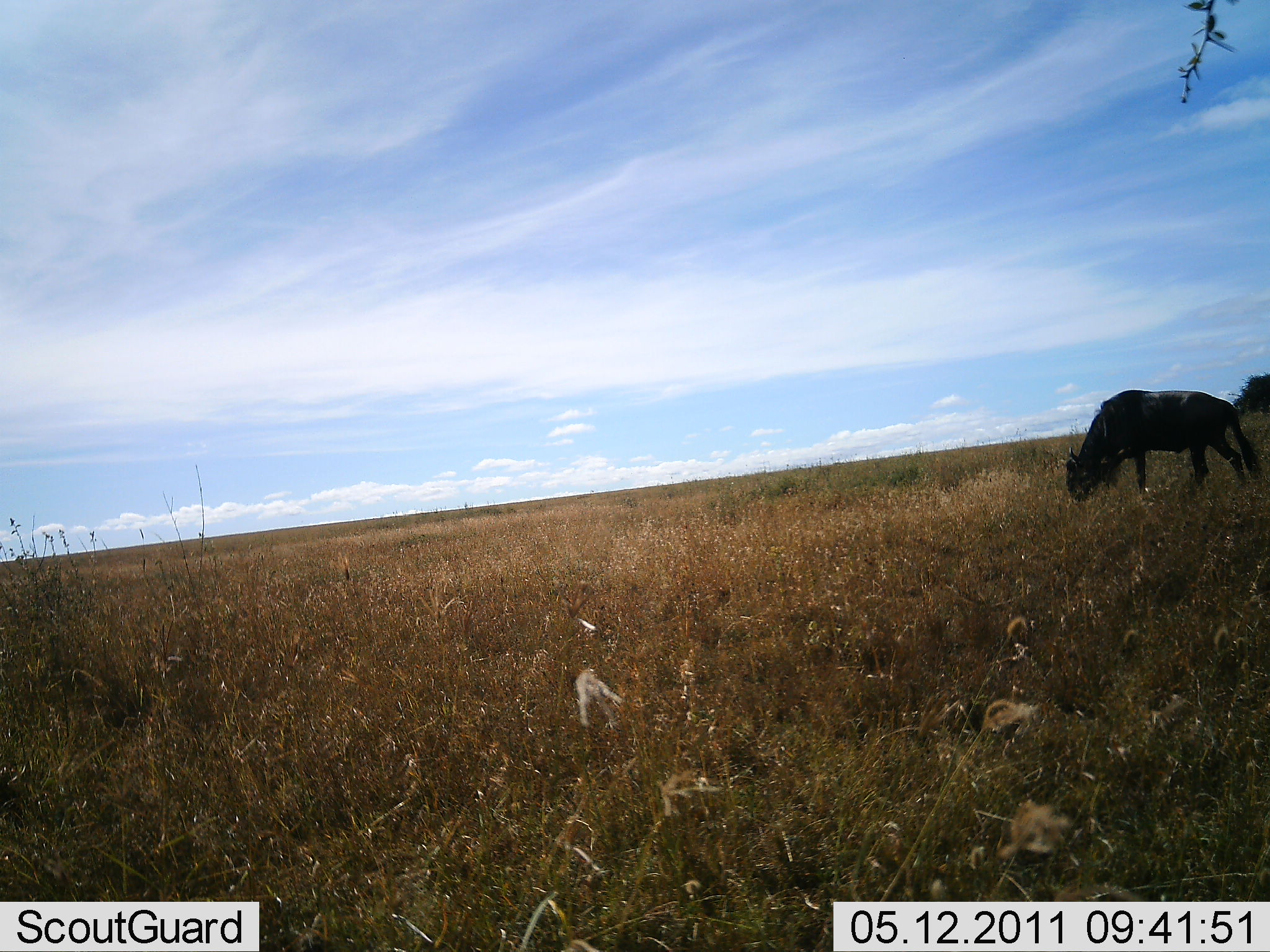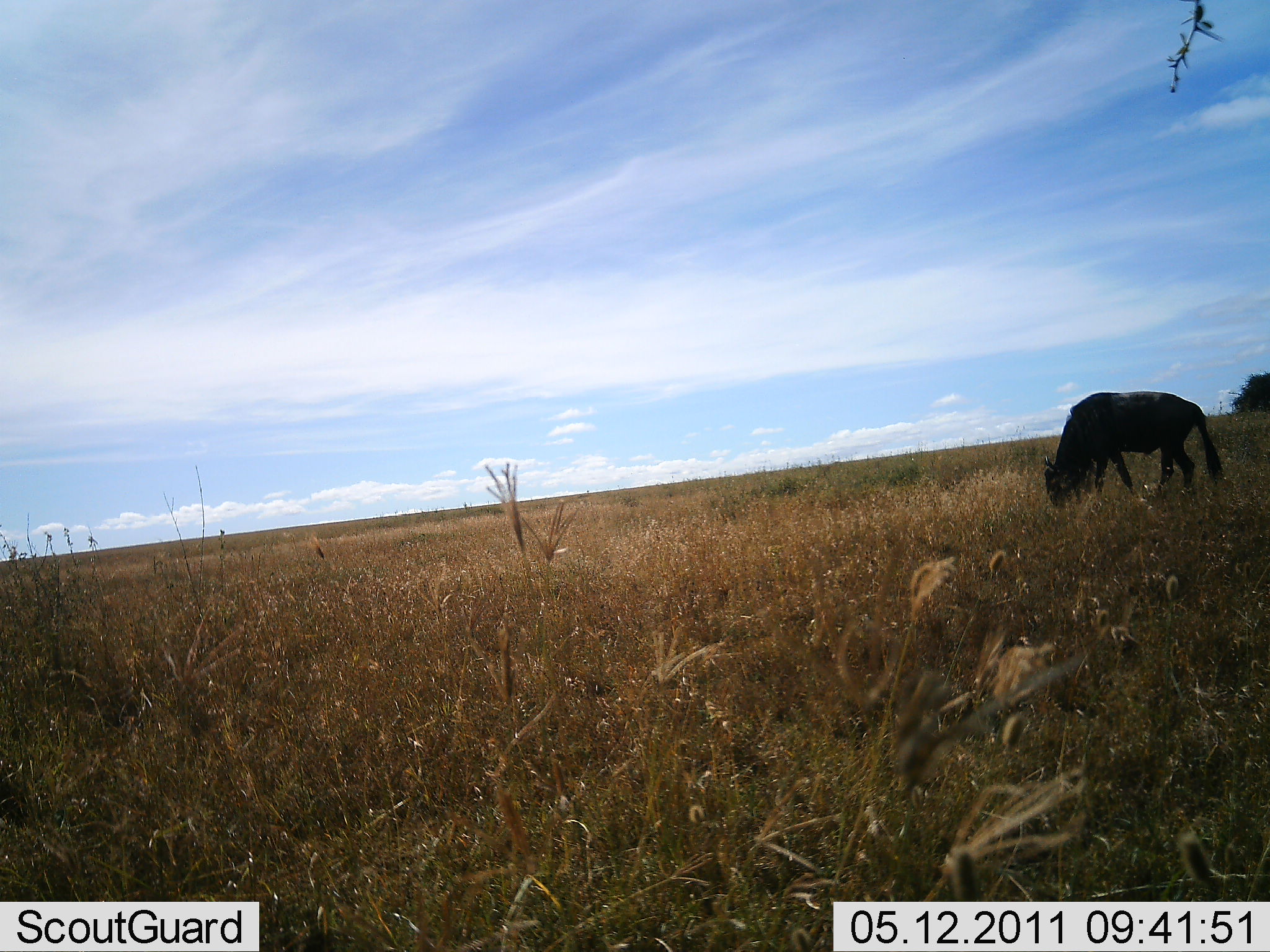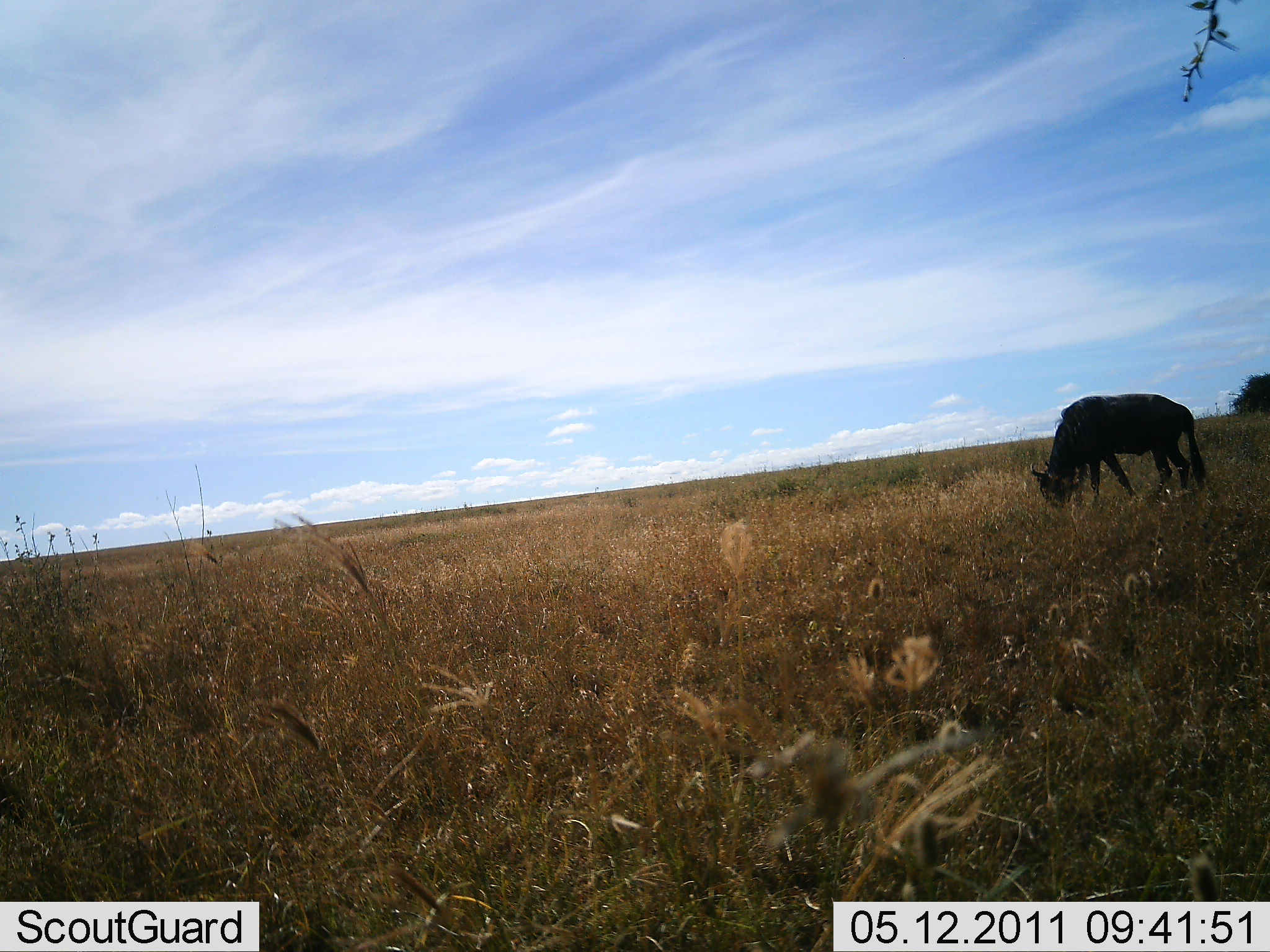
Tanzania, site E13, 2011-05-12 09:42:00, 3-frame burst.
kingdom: Animalia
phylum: Chordata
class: Mammalia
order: Artiodactyla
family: Bovidae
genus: Connochaetes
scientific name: Connochaetes taurinus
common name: blue wildebeest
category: wildebeest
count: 1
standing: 10%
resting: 0%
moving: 0%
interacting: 0%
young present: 0%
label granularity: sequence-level